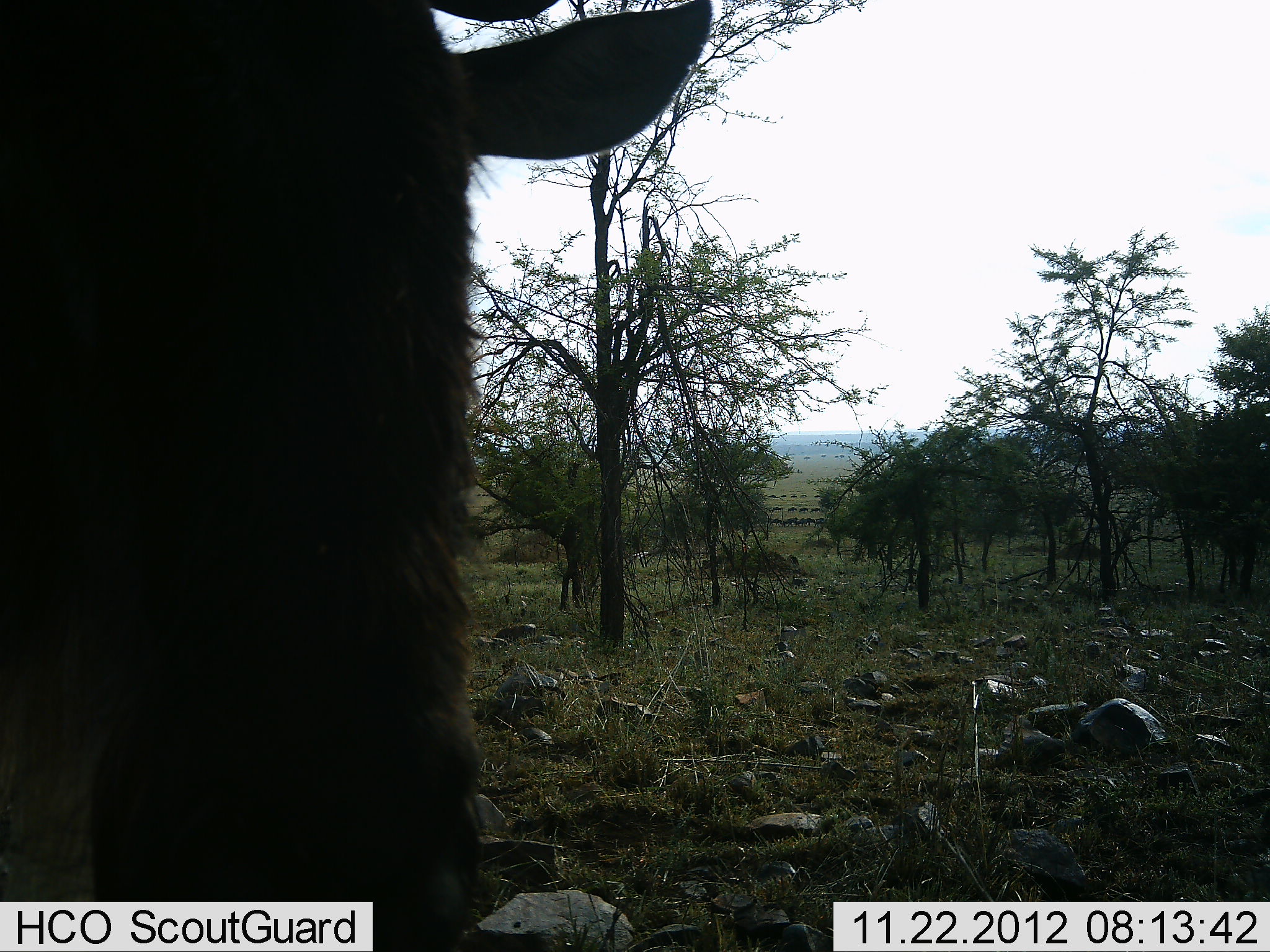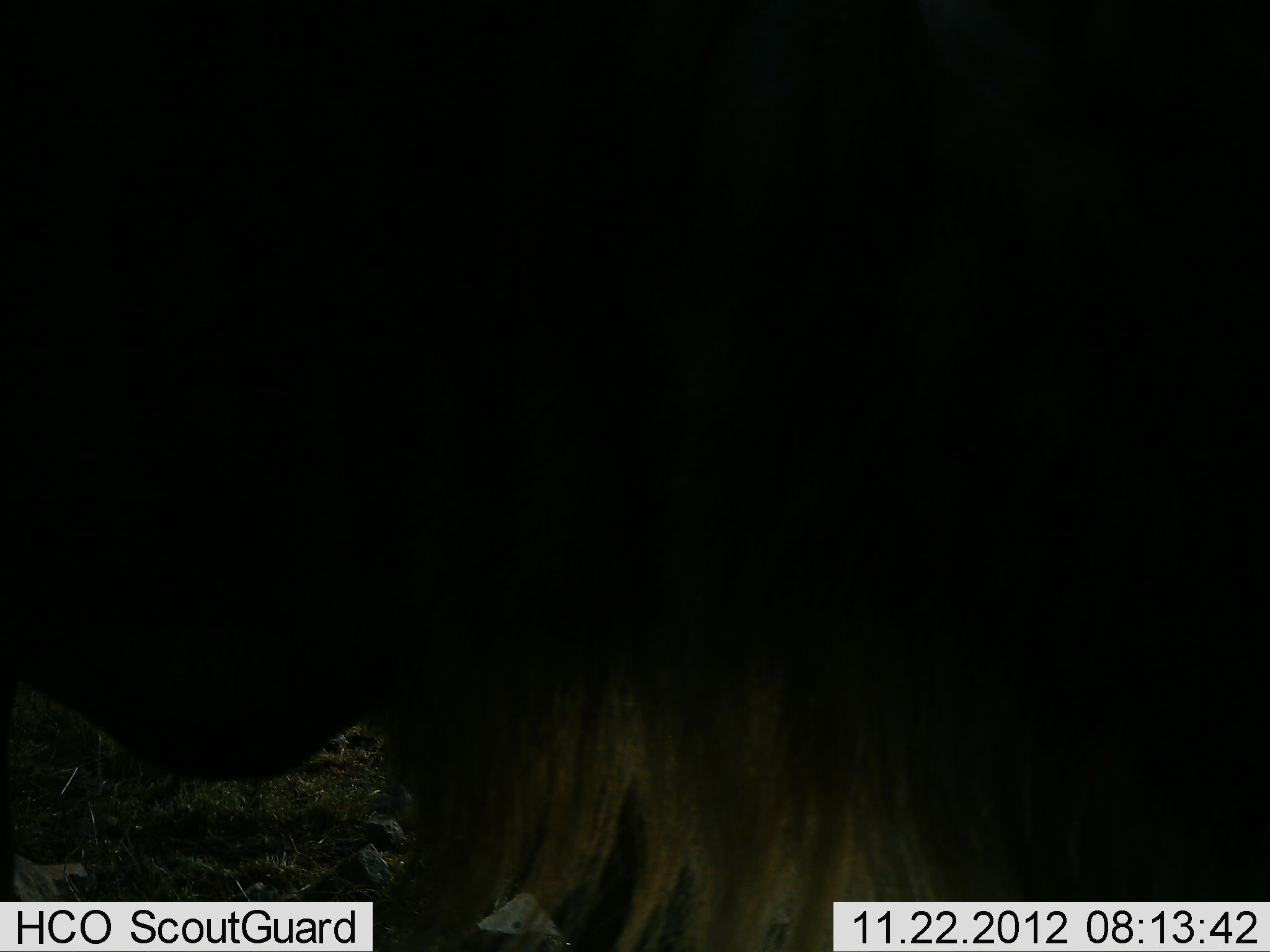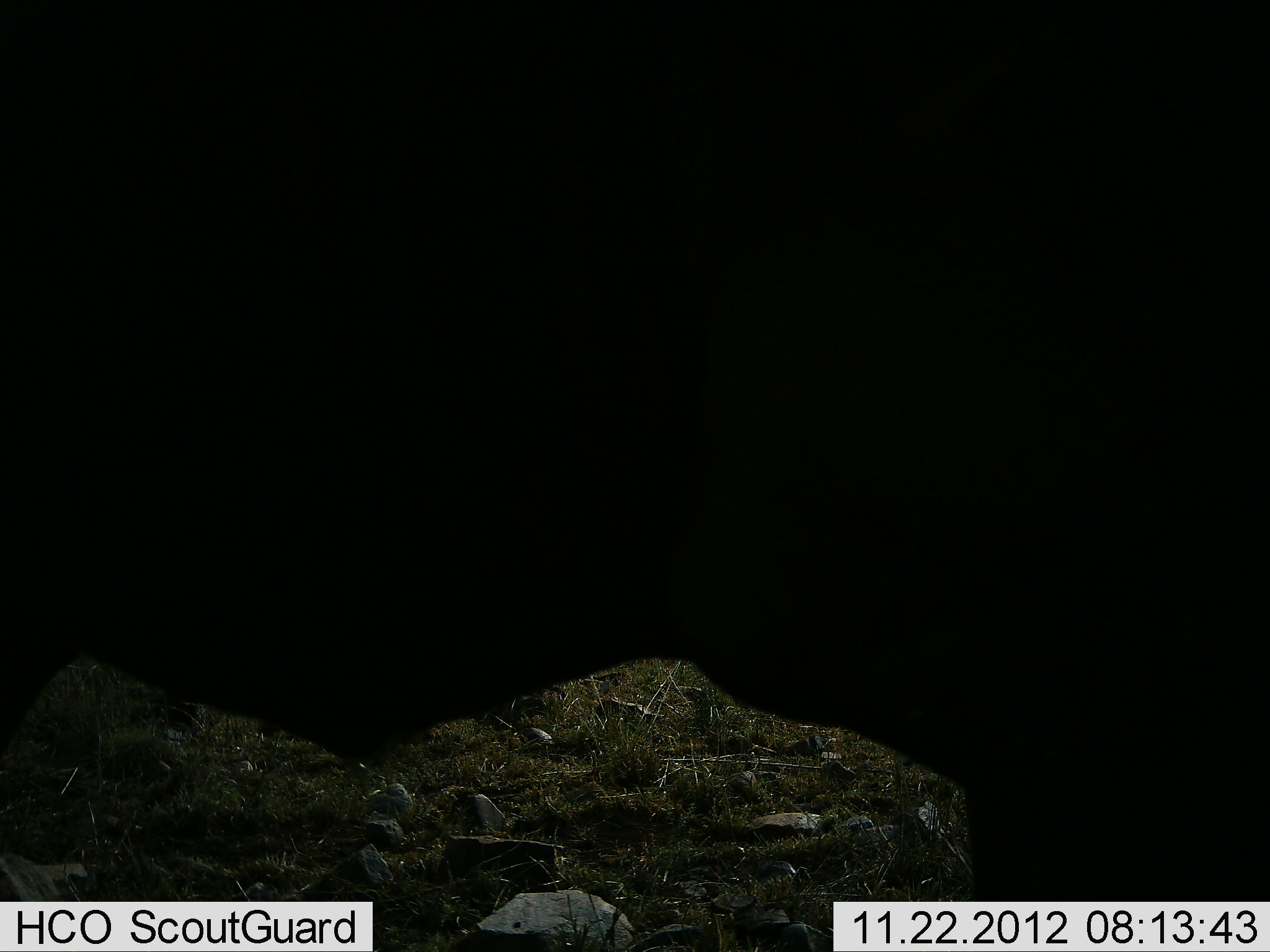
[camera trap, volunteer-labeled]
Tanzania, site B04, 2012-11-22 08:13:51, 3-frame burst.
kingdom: Animalia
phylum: Chordata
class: Mammalia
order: Artiodactyla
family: Bovidae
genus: Connochaetes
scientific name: Connochaetes taurinus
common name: blue wildebeest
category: wildebeest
Wildebeest (blue wildebeest) (Connochaetes taurinus), count 1. Behavior (volunteer vote fractions): standing 50%, resting 0%, moving 70%, interacting 0%. Young present (vote fraction): 0%. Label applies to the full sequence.